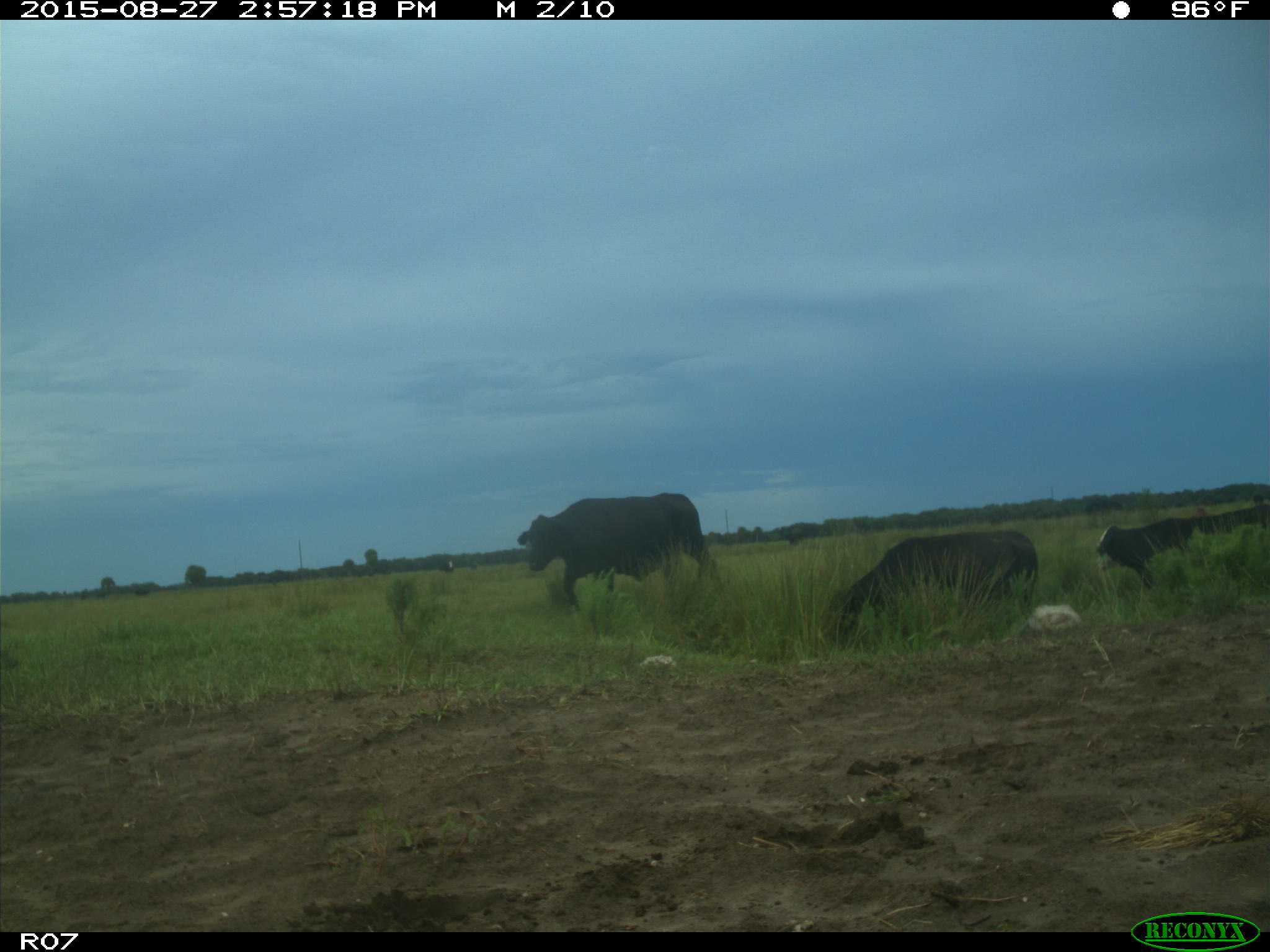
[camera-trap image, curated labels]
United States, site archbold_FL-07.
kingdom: Animalia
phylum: Chordata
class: Mammalia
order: Artiodactyla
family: Bovidae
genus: Bos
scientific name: Bos taurus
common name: domestic cow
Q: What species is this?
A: Bos taurus (domestic cow).